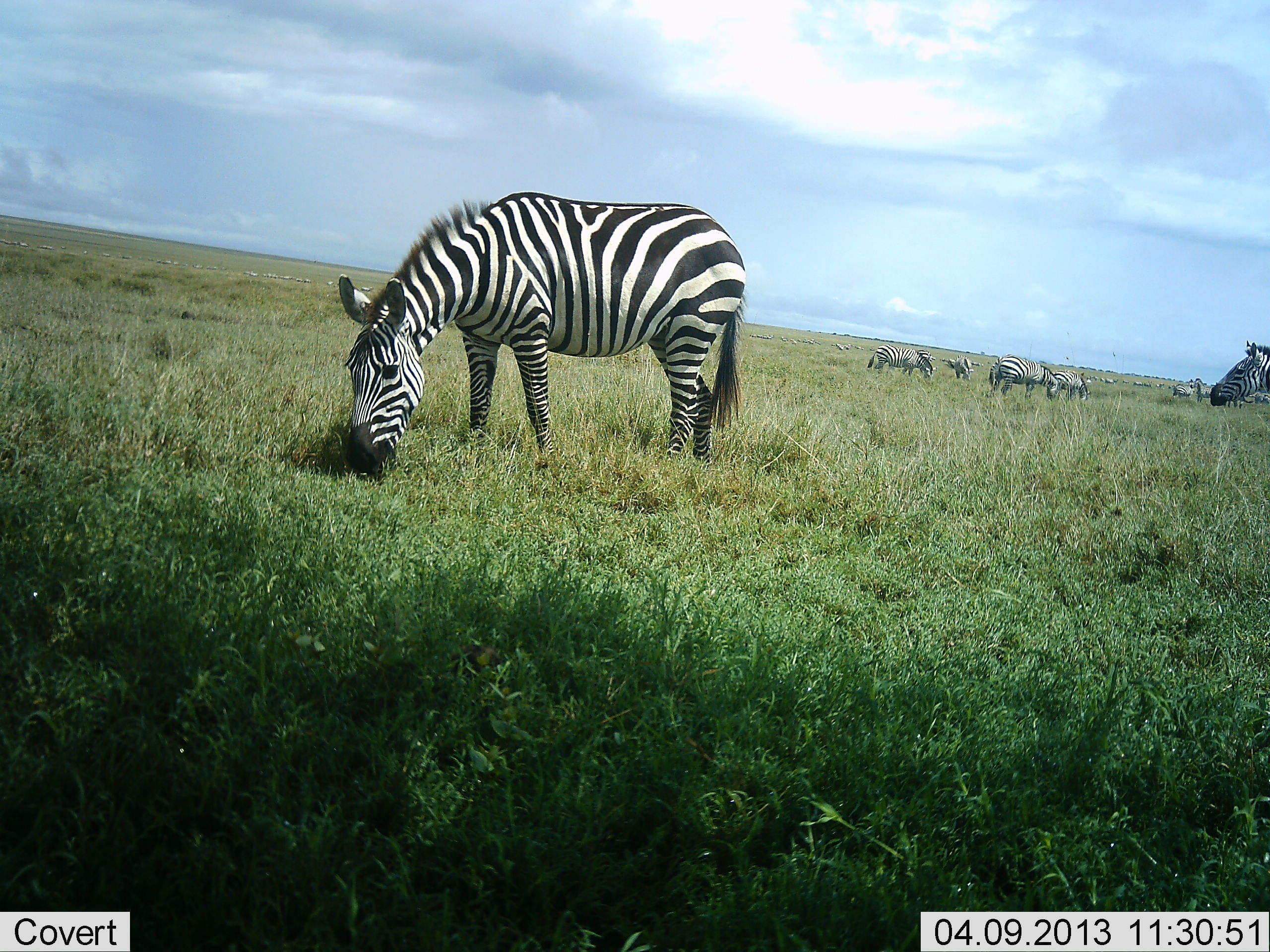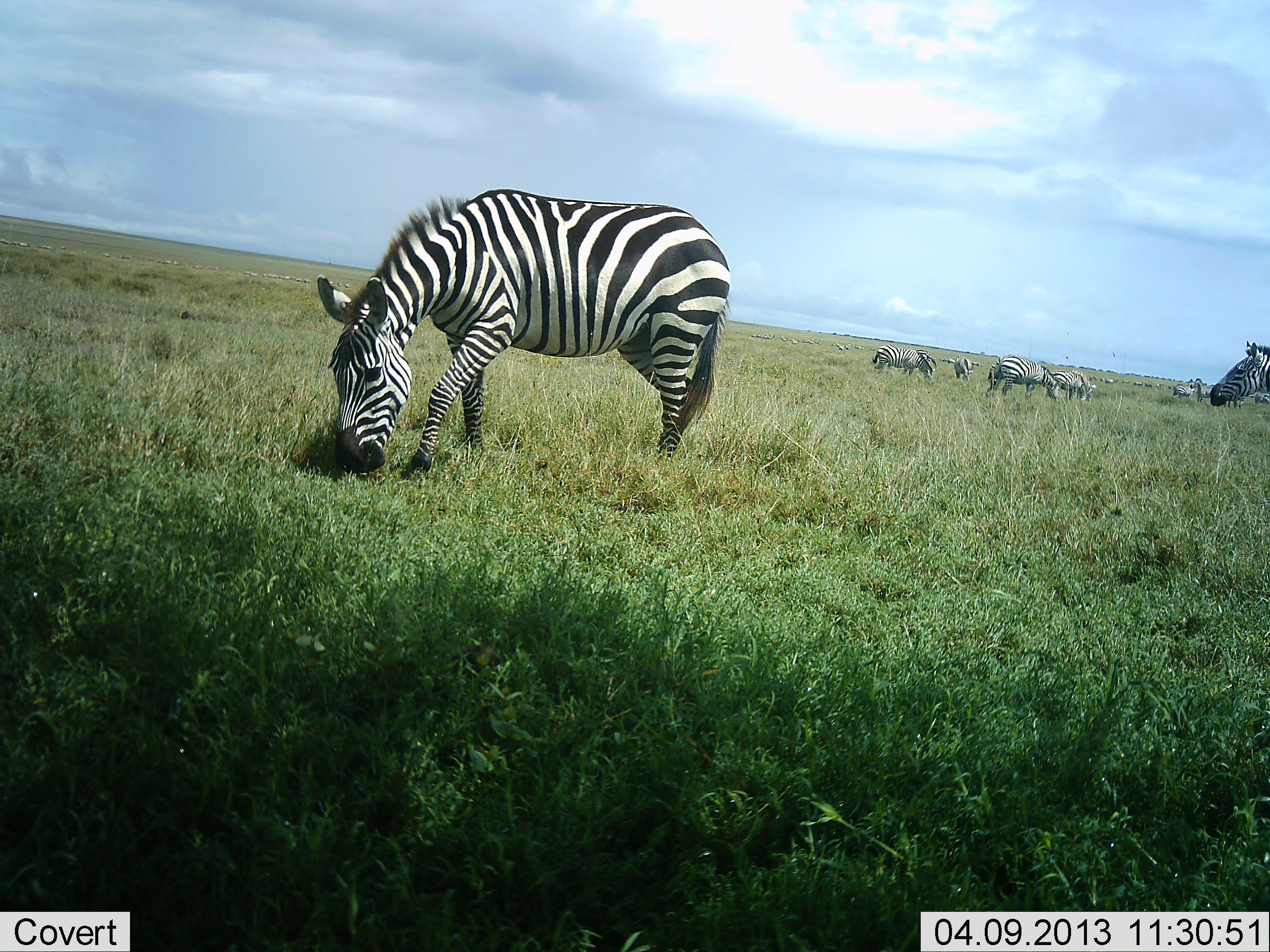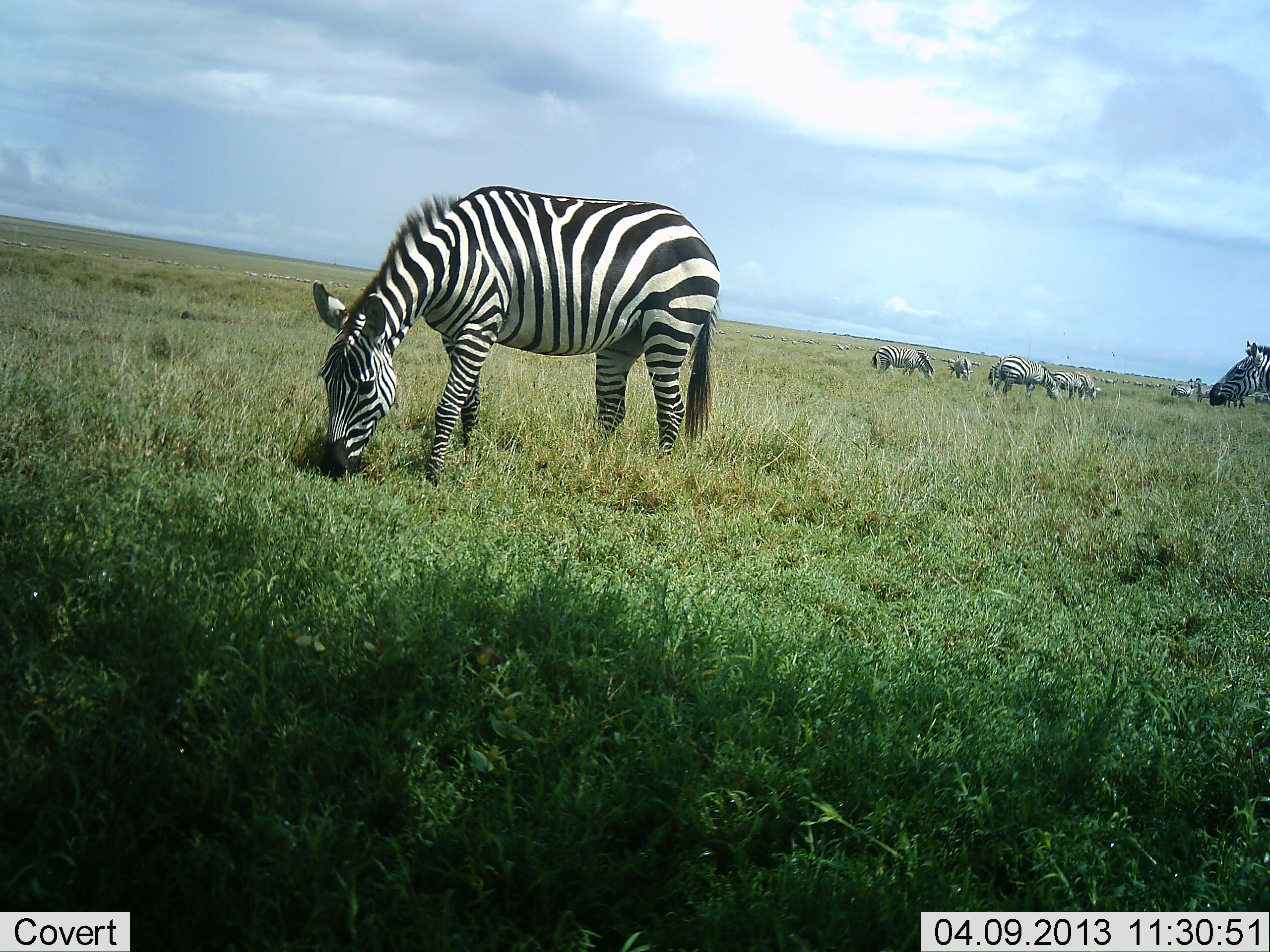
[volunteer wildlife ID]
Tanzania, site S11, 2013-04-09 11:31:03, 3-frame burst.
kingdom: Animalia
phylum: Chordata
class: Mammalia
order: Perissodactyla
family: Equidae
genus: Equus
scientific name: Equus quagga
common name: plains zebra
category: zebra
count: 8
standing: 55%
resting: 0%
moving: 32%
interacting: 0%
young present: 0%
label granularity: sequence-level